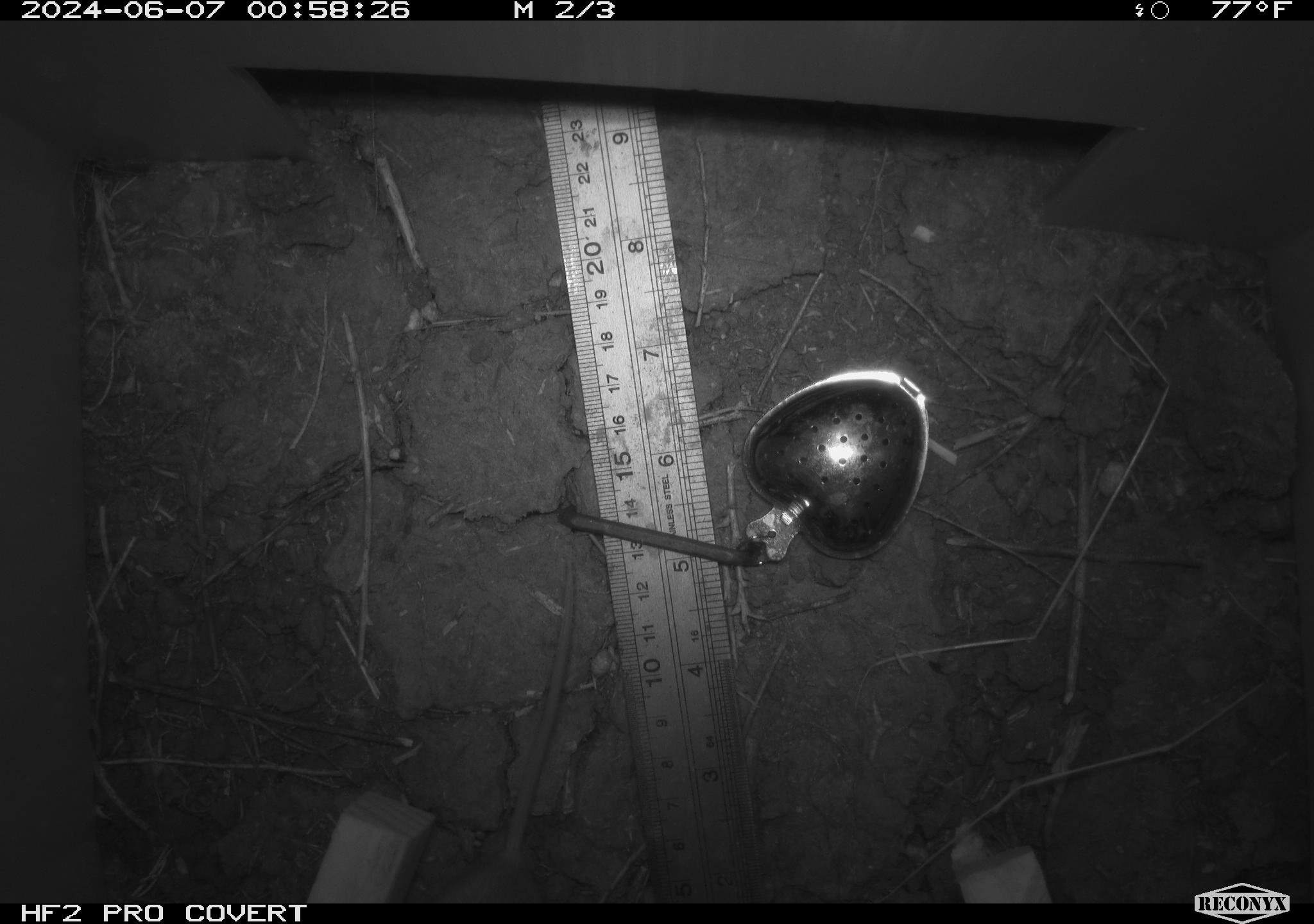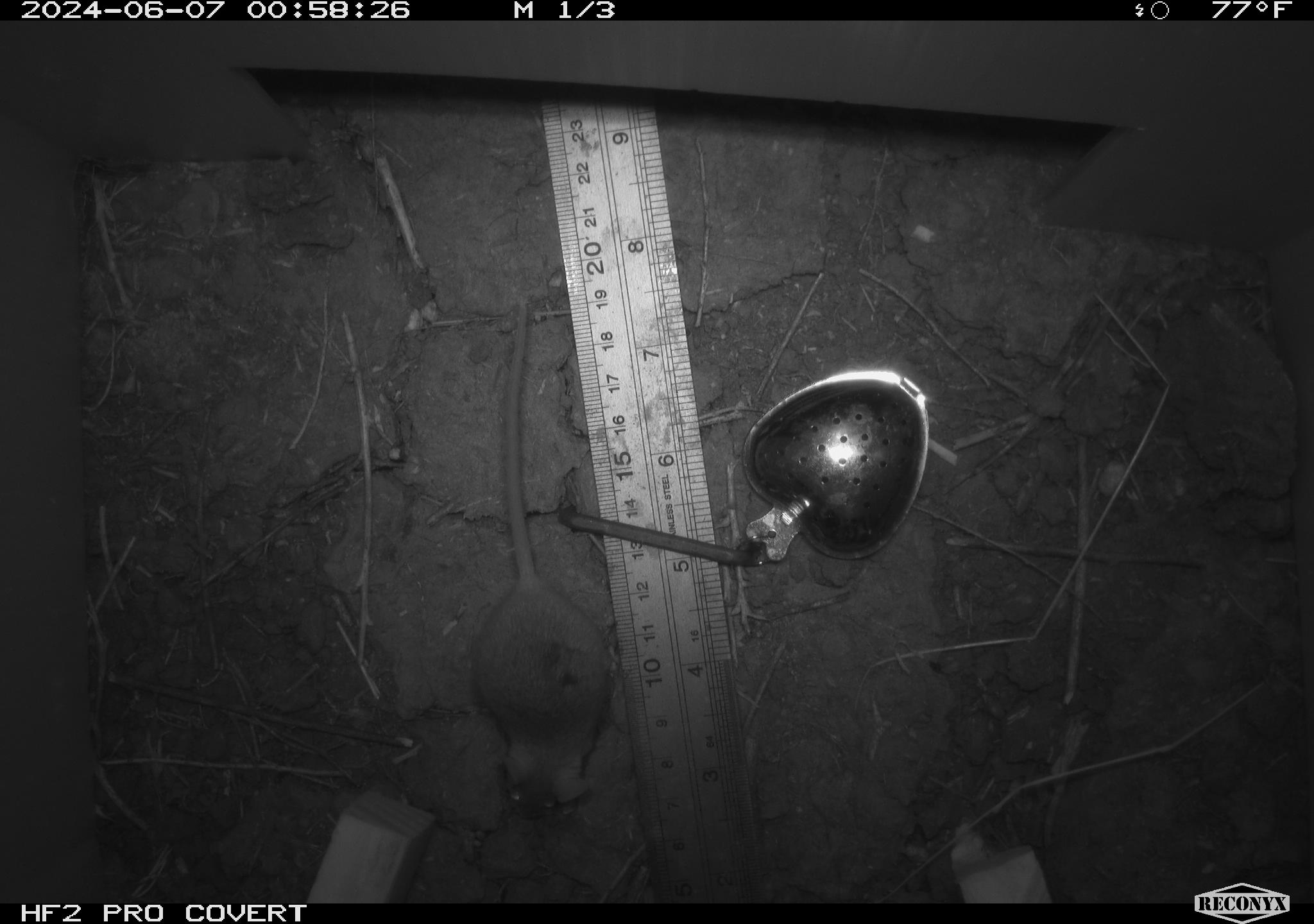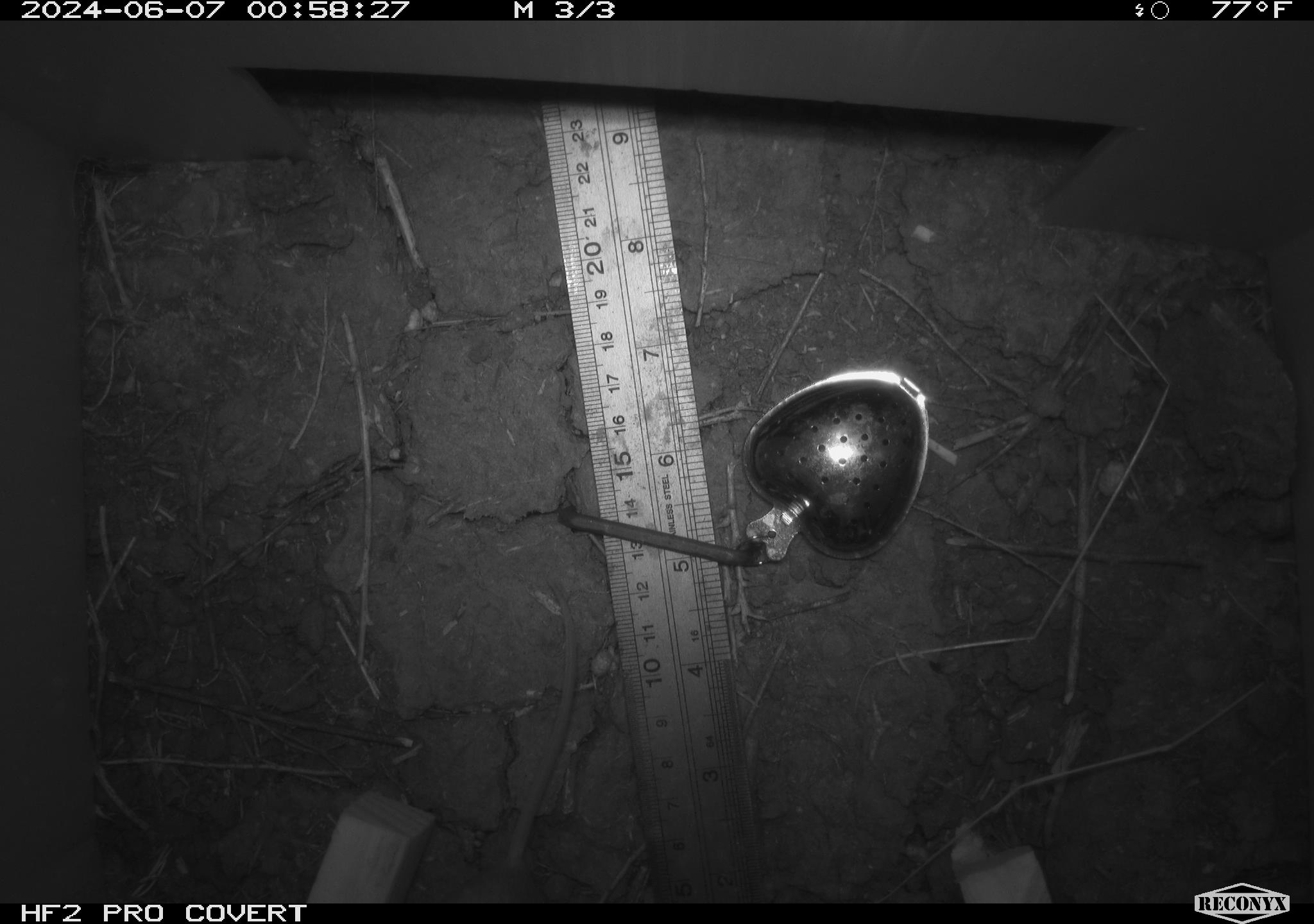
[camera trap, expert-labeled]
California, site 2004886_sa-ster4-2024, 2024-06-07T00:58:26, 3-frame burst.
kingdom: Animalia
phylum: Chordata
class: Mammalia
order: Rodentia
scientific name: Rodentia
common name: mouse species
Mouse species (Rodentia).